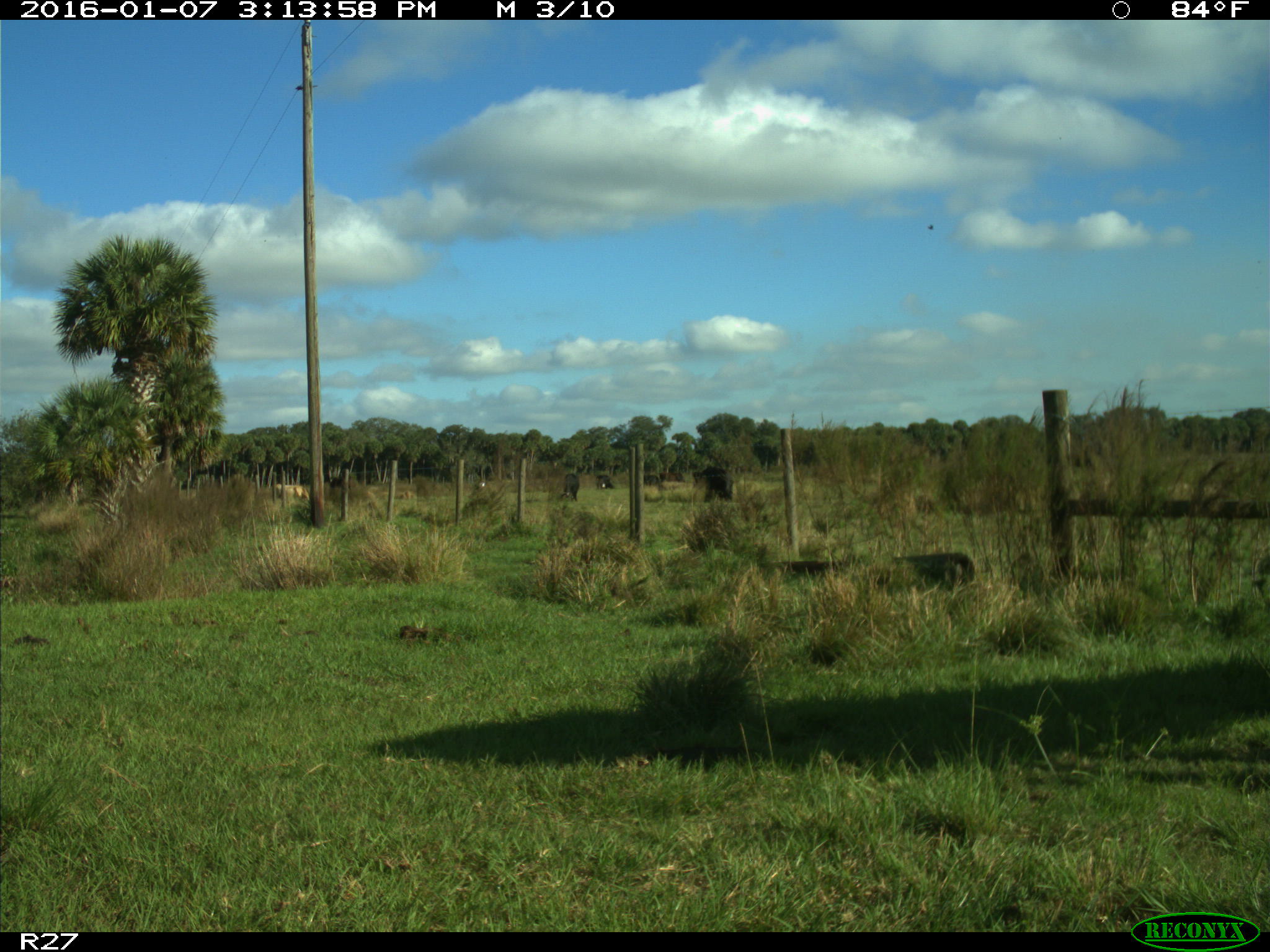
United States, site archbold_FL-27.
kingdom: Animalia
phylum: Chordata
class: Mammalia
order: Artiodactyla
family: Bovidae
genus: Bos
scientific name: Bos taurus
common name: domestic cow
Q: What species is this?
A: Bos taurus (domestic cow).